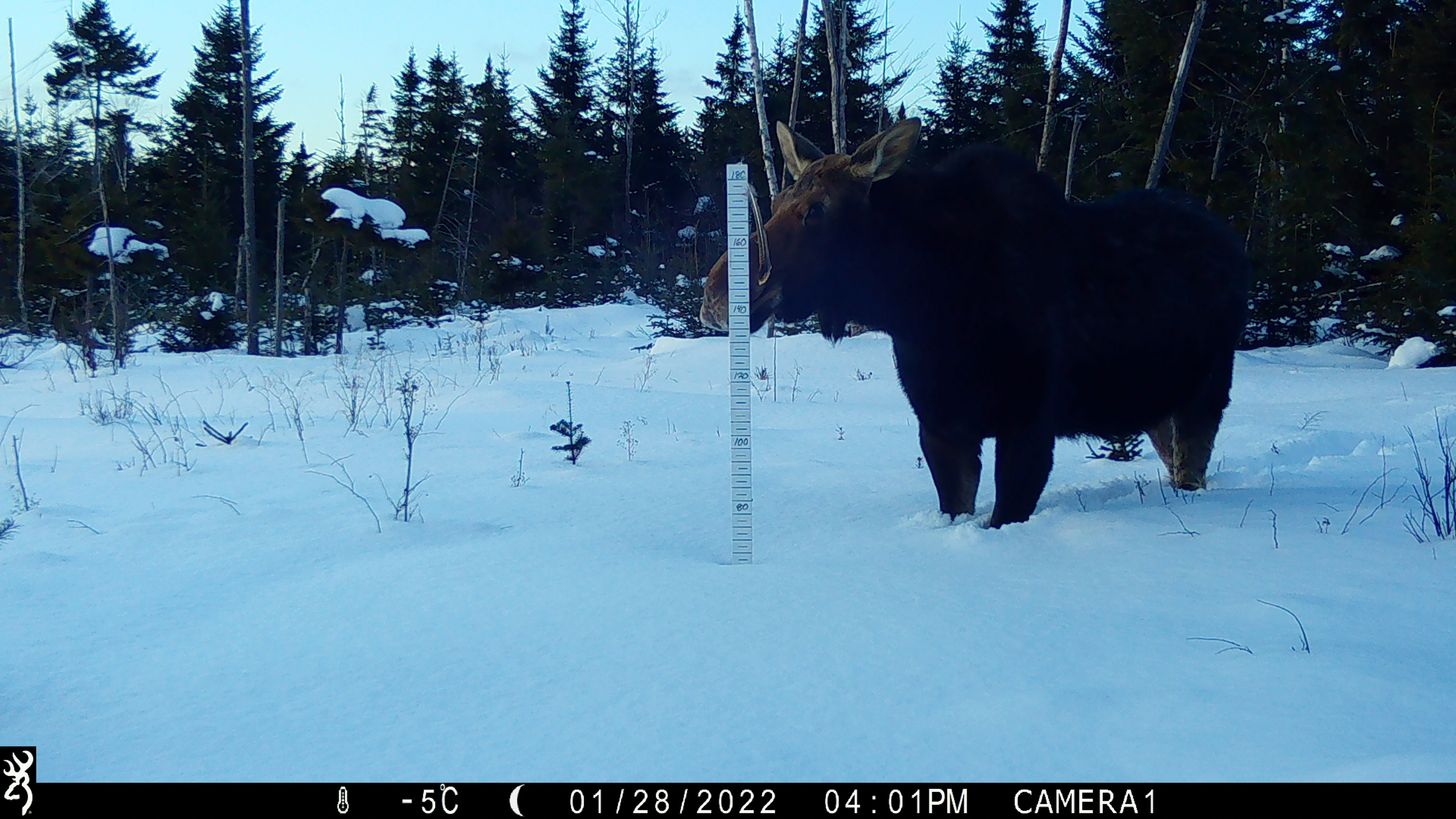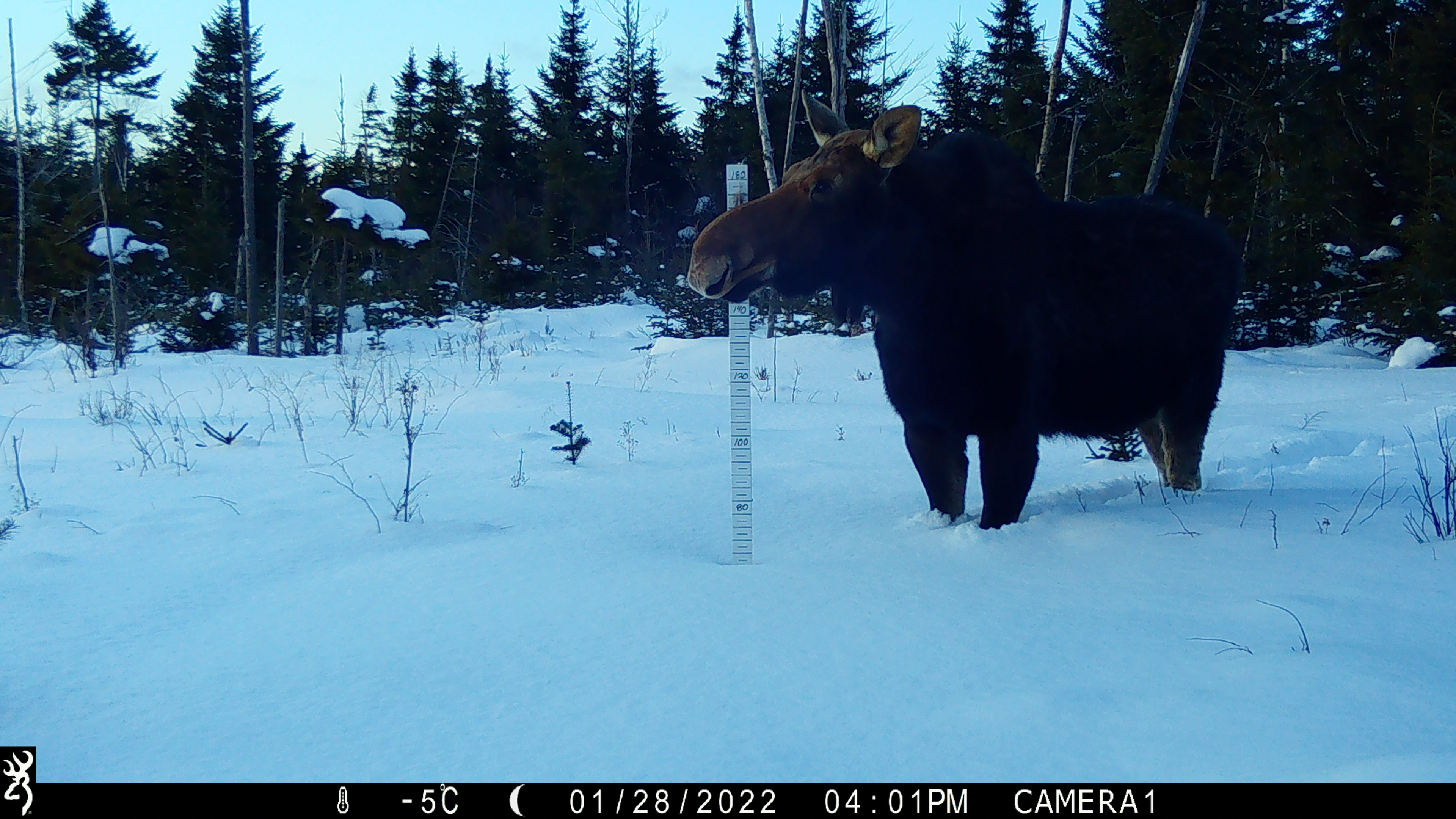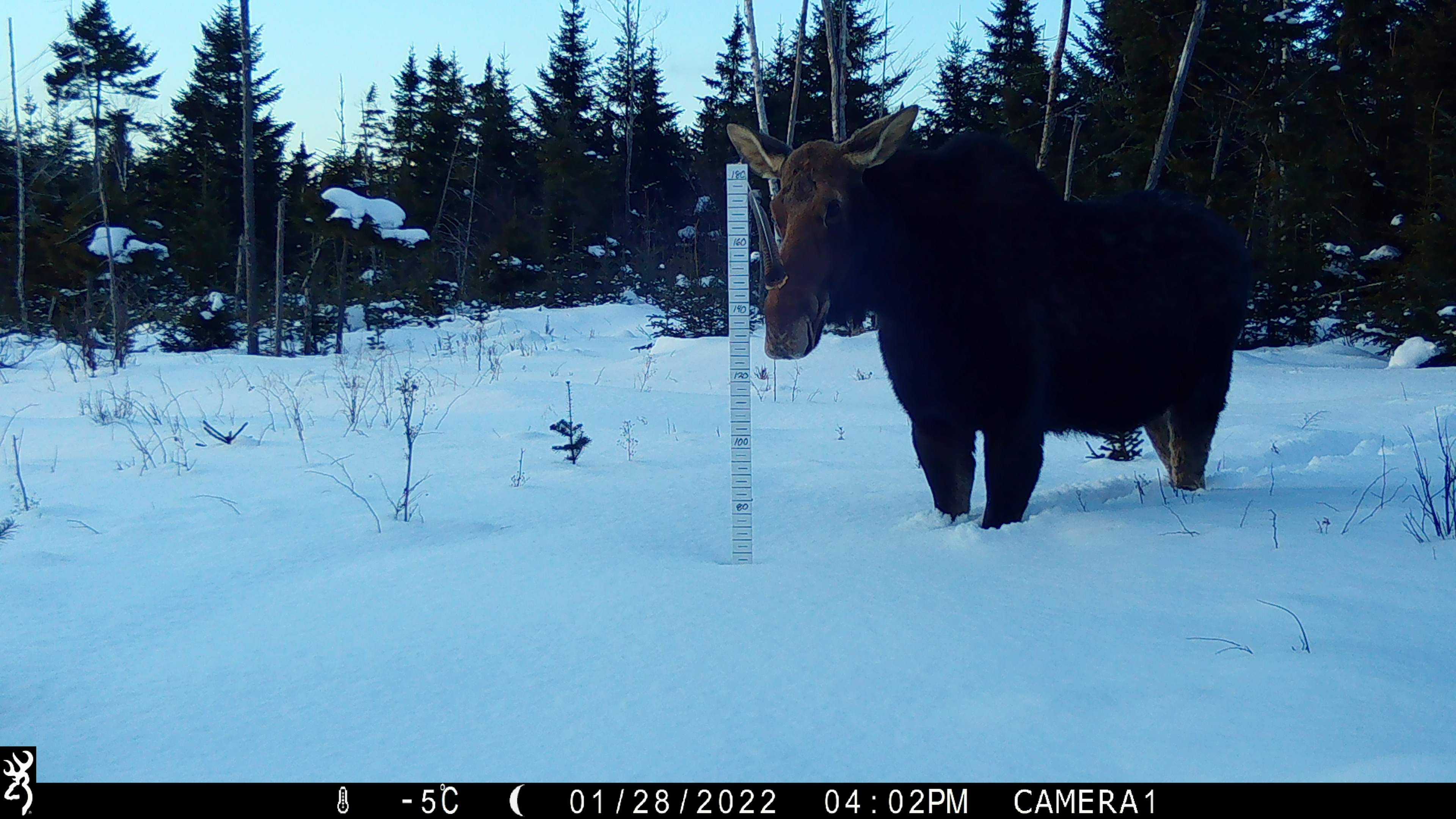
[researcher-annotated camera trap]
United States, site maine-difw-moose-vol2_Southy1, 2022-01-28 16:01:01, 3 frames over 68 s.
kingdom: Animalia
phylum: Chordata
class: Mammalia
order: Artiodactyla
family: Cervidae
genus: Alces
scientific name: Alces alces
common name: moose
Moose (Alces alces).